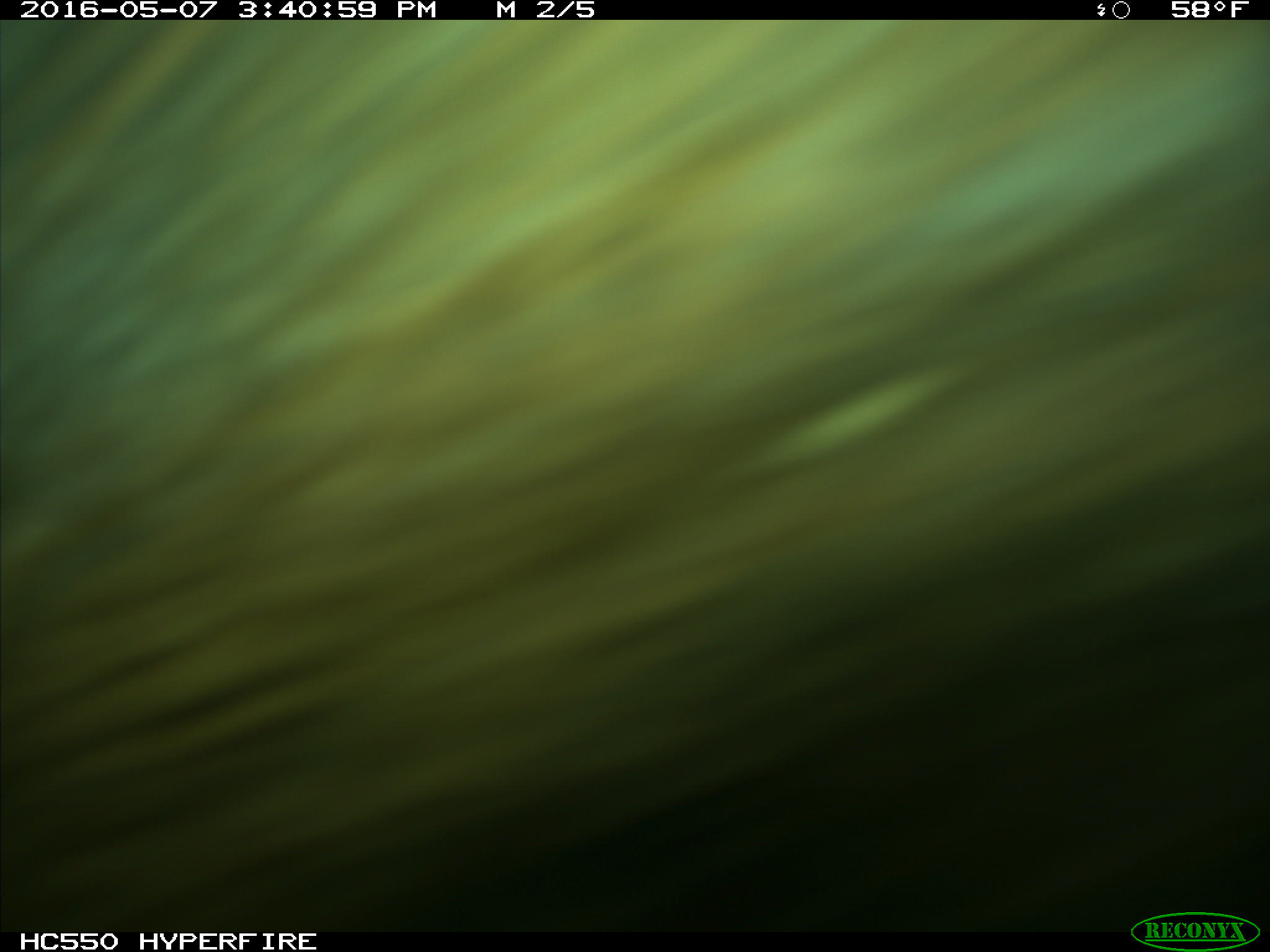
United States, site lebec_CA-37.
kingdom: Animalia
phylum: Chordata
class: Mammalia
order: Artiodactyla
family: Bovidae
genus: Bos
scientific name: Bos taurus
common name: domestic cow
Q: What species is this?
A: Bos taurus (domestic cow).